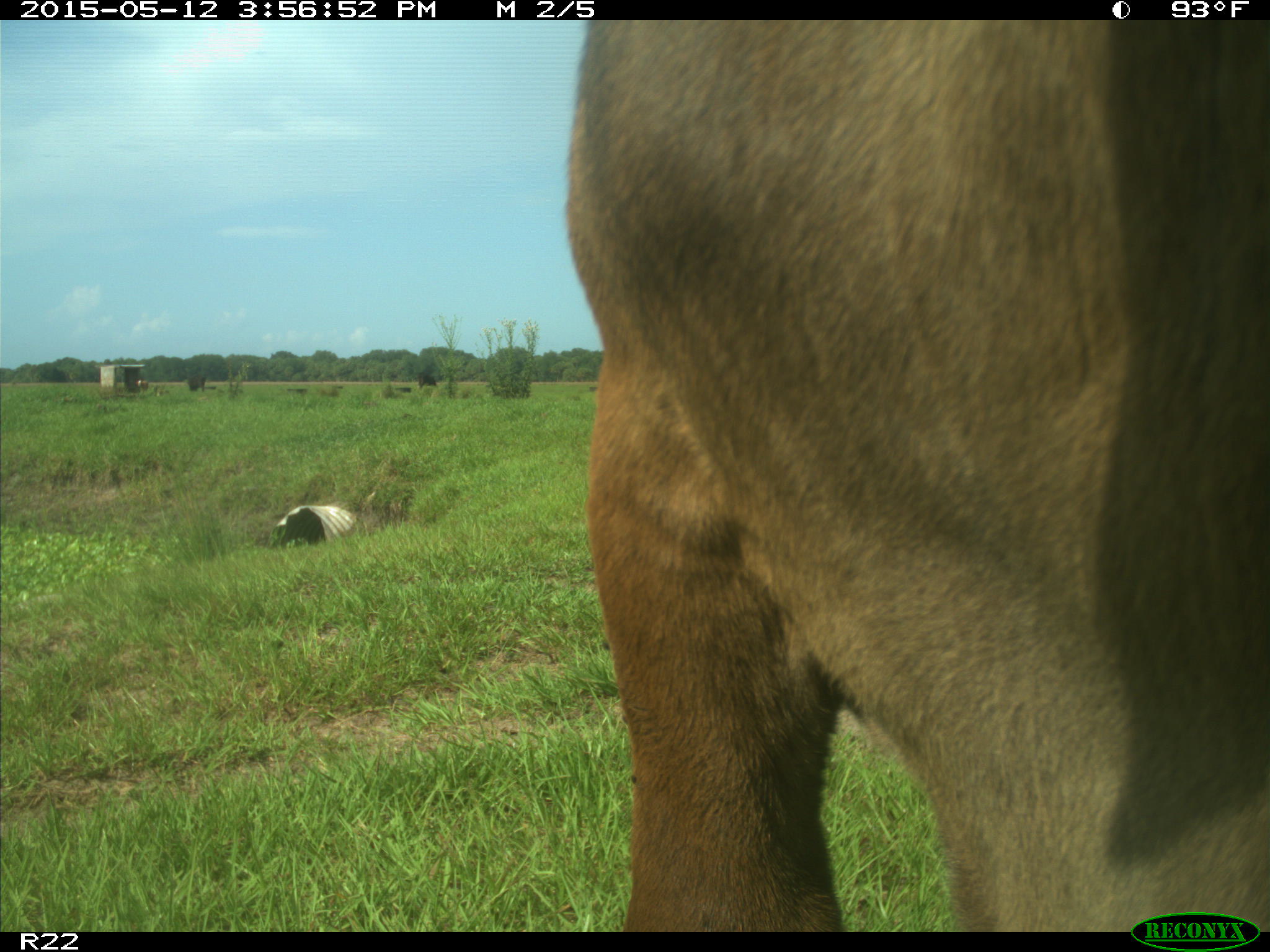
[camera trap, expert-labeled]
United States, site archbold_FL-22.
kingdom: Animalia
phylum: Chordata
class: Mammalia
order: Artiodactyla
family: Bovidae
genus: Bos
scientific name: Bos taurus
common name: domestic cow